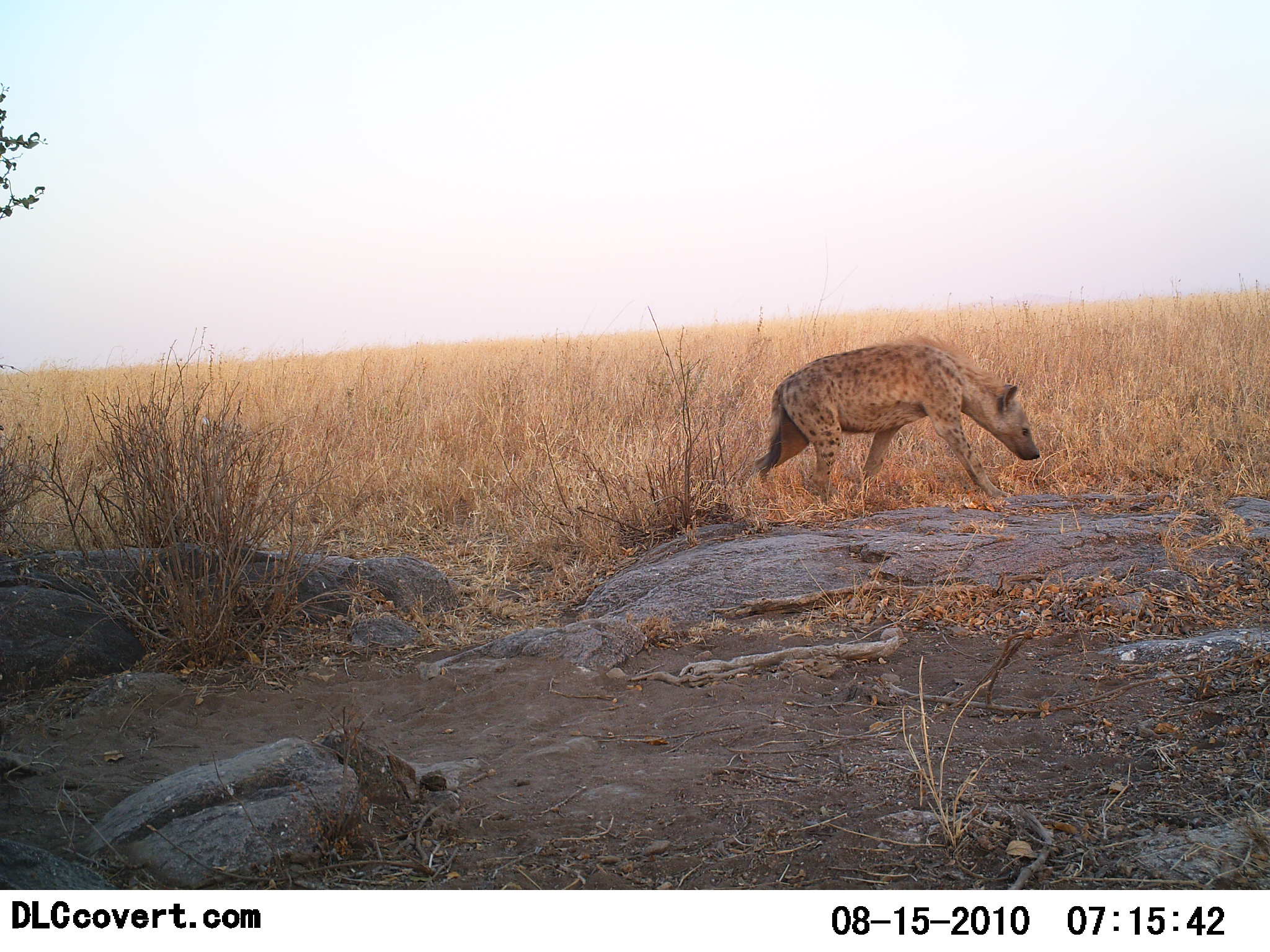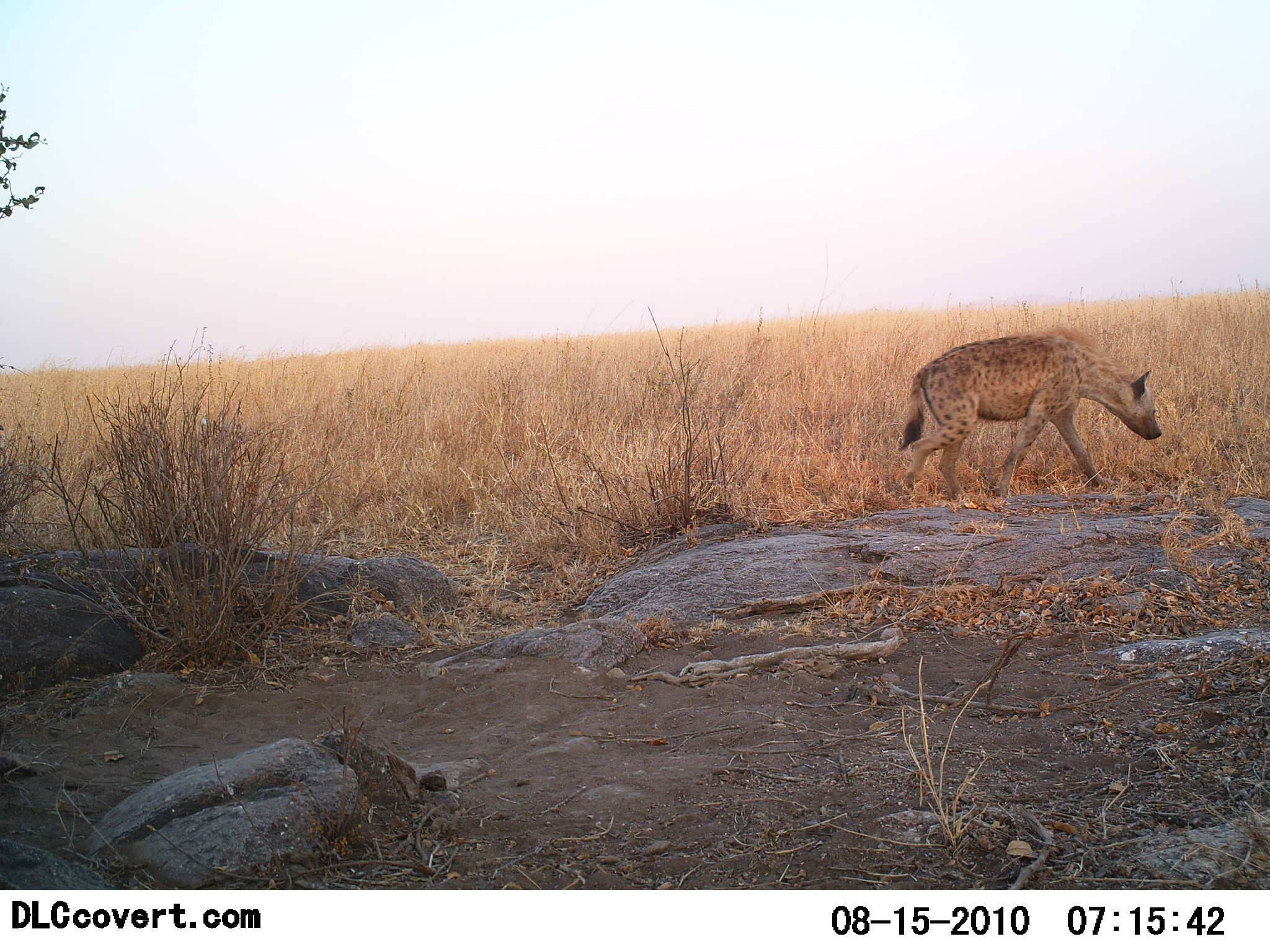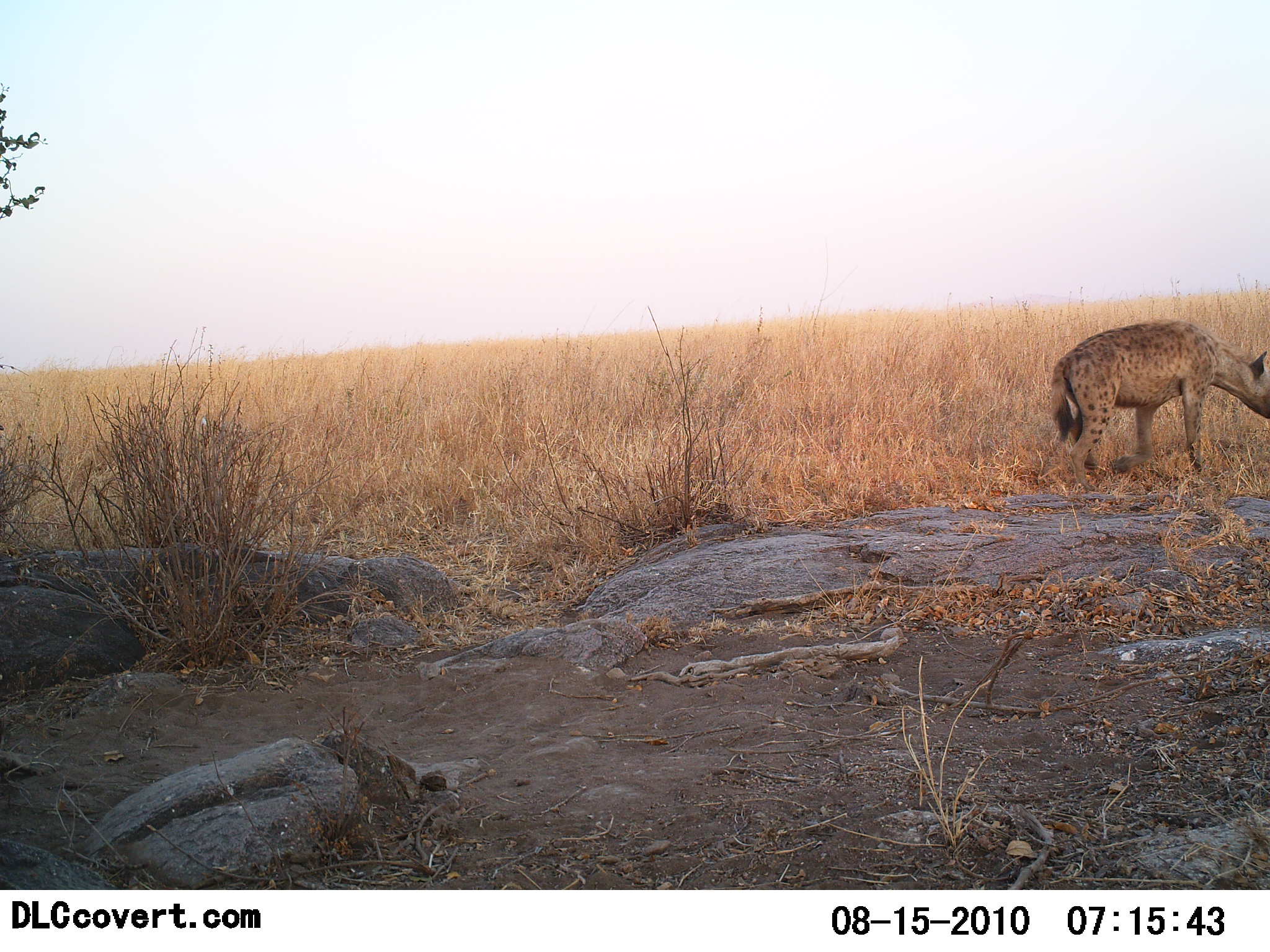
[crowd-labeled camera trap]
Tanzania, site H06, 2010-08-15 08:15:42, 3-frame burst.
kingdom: Animalia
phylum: Chordata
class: Mammalia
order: Carnivora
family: Hyaenidae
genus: Crocuta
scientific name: Crocuta crocuta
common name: spotted hyena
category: hyenaspotted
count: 1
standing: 0%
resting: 0%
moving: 100%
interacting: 0%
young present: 0%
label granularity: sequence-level